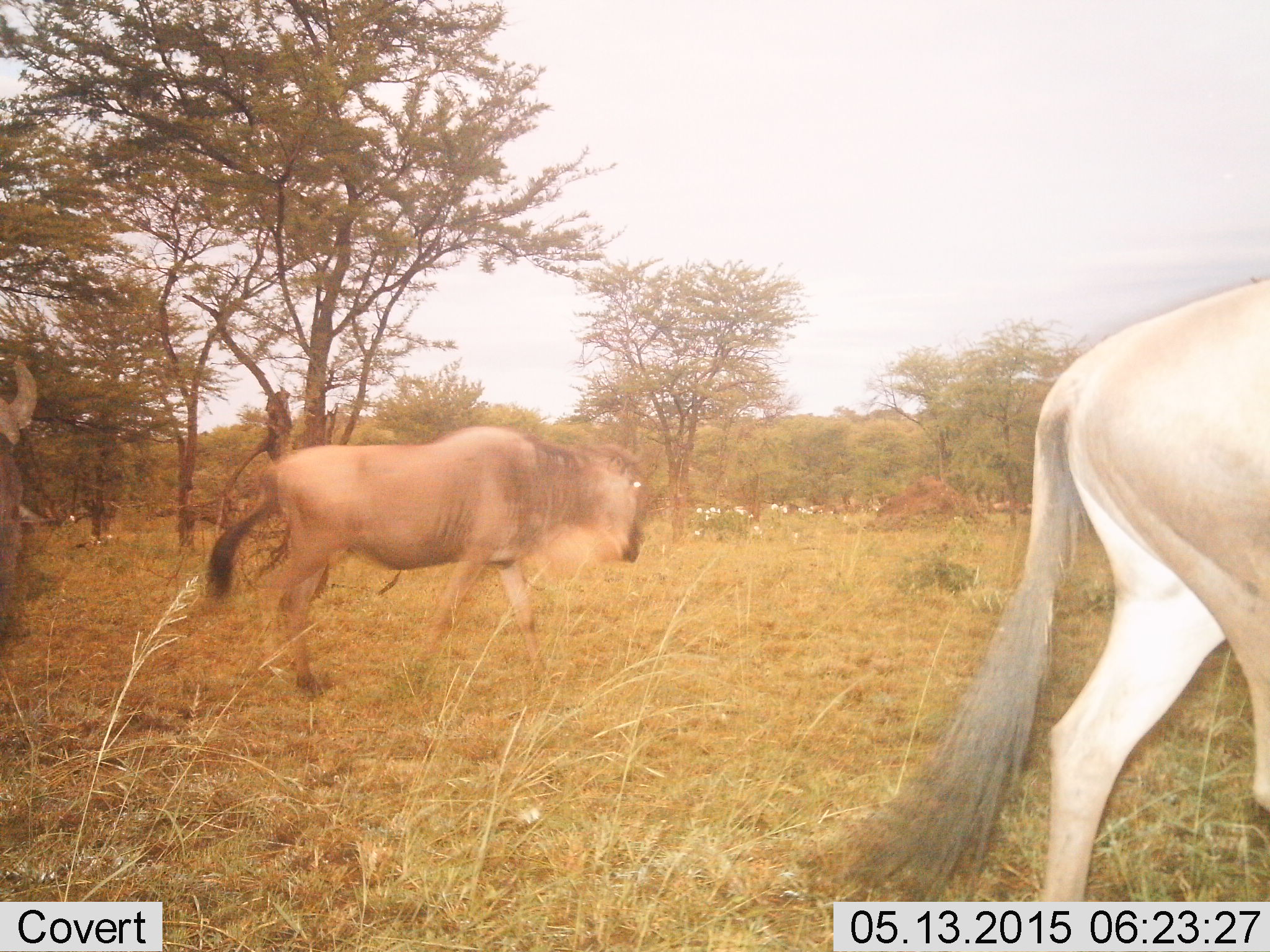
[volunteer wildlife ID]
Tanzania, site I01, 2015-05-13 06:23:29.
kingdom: Animalia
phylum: Chordata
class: Mammalia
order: Artiodactyla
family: Bovidae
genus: Connochaetes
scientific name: Connochaetes taurinus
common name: blue wildebeest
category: wildebeest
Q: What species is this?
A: Wildebeest (blue wildebeest) (Connochaetes taurinus).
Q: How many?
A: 3.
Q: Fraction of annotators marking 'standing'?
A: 9%.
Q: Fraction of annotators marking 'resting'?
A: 0%.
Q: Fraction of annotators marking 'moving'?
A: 100%.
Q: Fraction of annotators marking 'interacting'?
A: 0%.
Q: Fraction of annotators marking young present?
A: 0%.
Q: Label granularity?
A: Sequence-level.